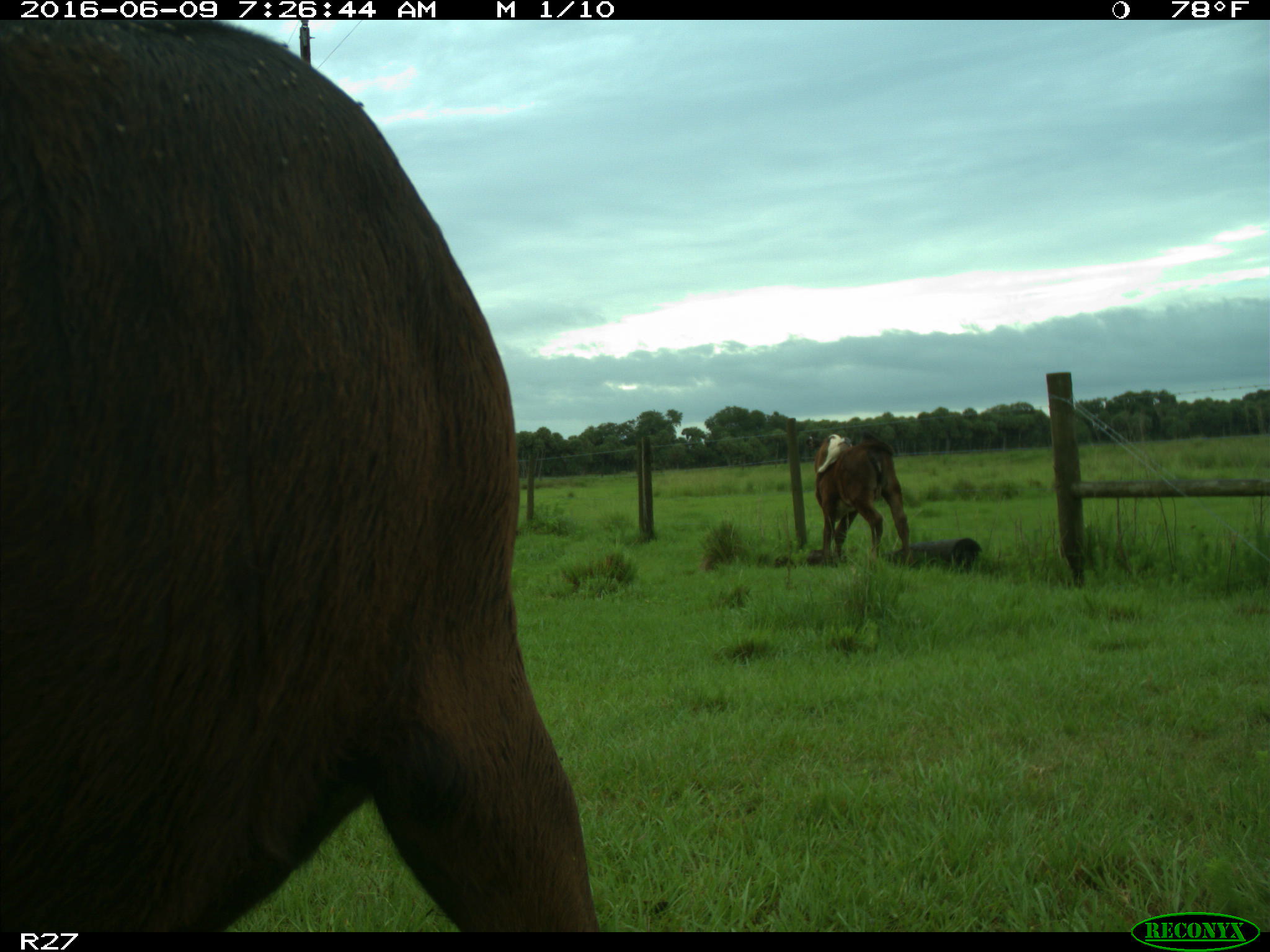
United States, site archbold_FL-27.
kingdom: Animalia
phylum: Chordata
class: Mammalia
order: Artiodactyla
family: Bovidae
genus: Bos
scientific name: Bos taurus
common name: domestic cow